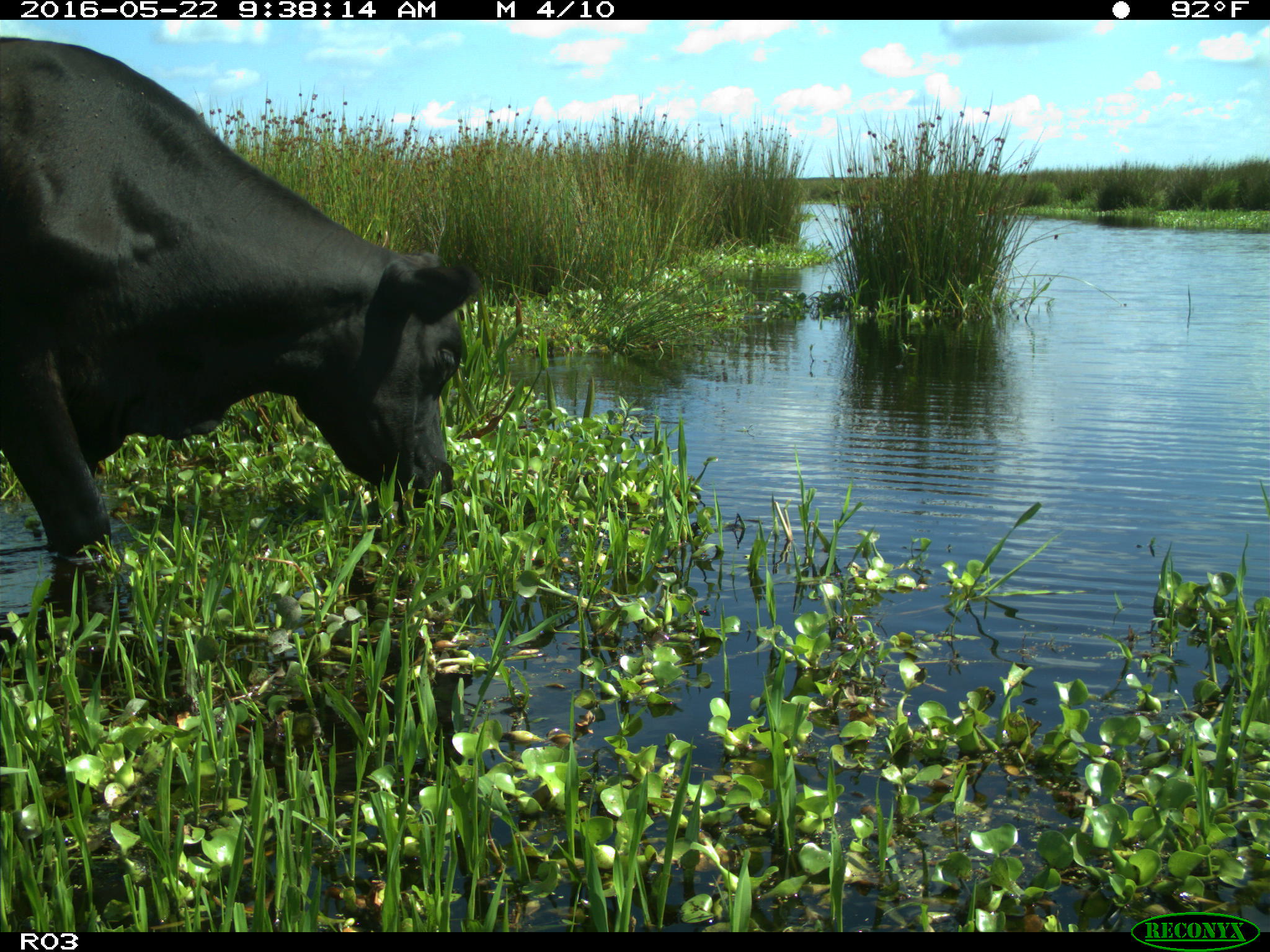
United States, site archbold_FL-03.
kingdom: Animalia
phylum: Chordata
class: Mammalia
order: Artiodactyla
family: Bovidae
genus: Bos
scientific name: Bos taurus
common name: domestic cow